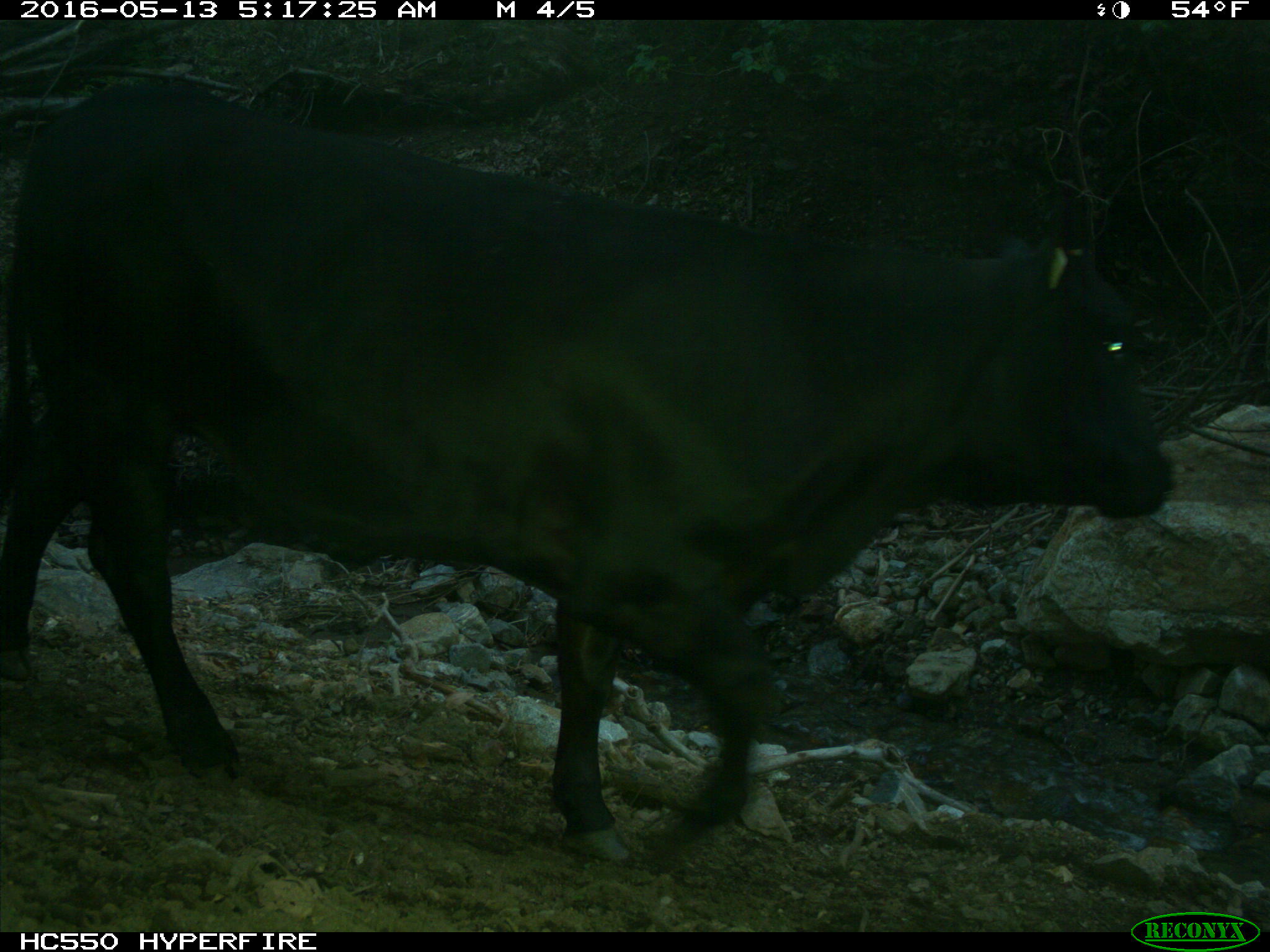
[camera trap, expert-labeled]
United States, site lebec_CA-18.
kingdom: Animalia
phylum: Chordata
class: Mammalia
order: Artiodactyla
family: Bovidae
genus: Bos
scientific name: Bos taurus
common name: domestic cow